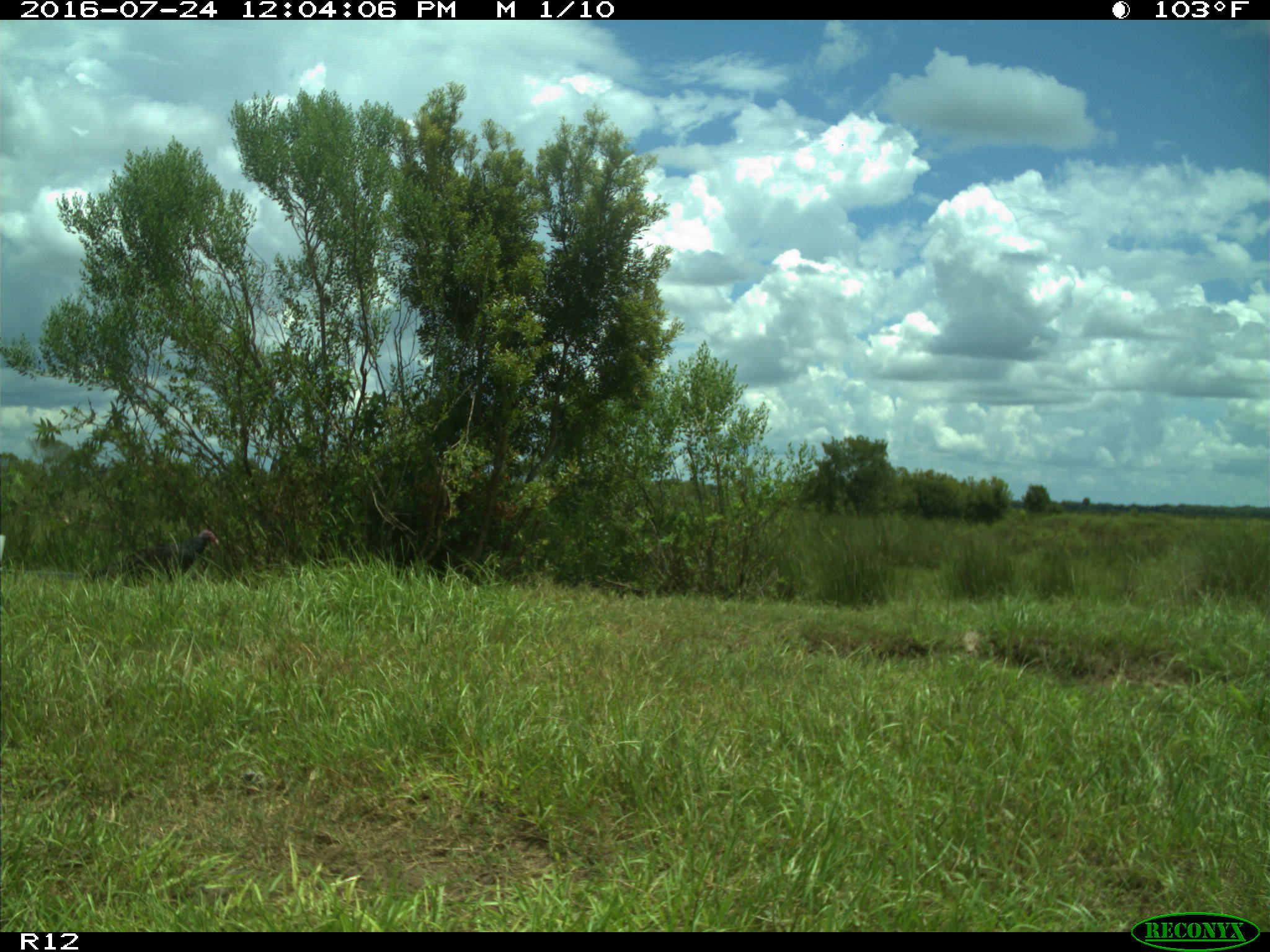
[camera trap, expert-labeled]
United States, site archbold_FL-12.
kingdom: Animalia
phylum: Chordata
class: Aves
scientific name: Aves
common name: birds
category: unidentified bird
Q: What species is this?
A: Unidentified bird (birds) (Aves).